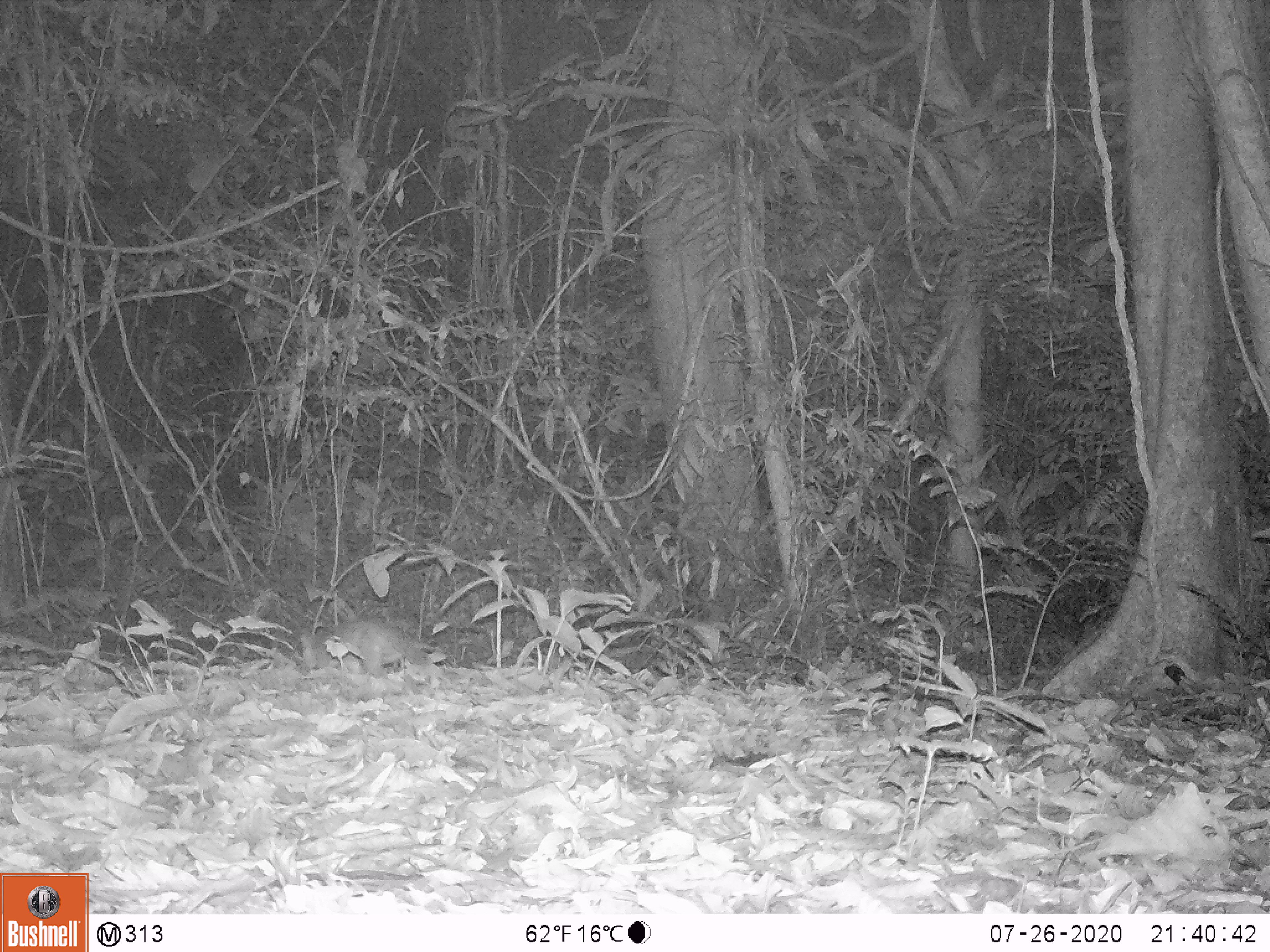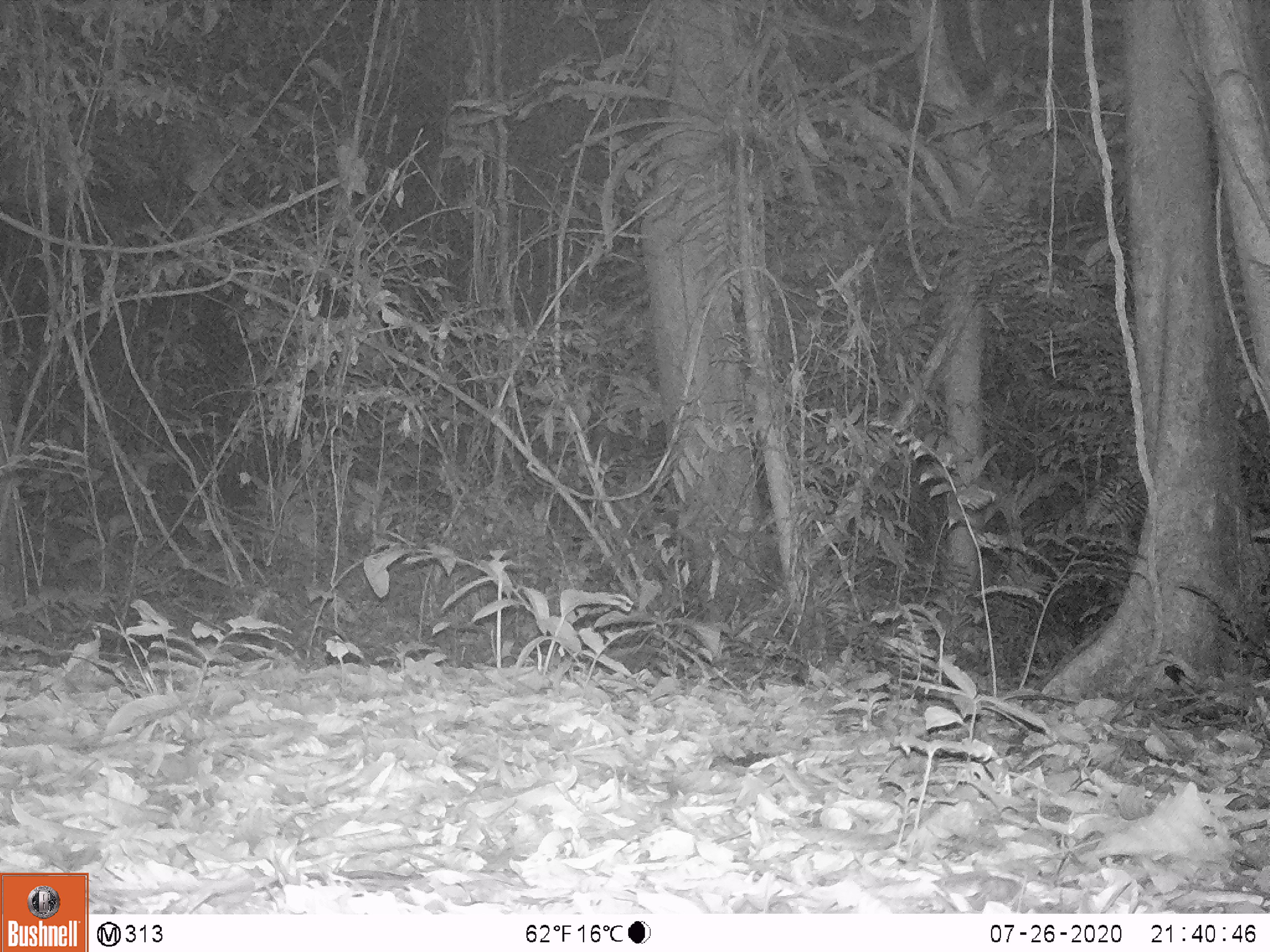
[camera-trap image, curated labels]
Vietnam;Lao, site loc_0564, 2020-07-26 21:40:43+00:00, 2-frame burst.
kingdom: Animalia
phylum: Chordata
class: Mammalia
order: Carnivora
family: Mustelidae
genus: Melogale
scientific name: Melogale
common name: ferret badger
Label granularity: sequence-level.